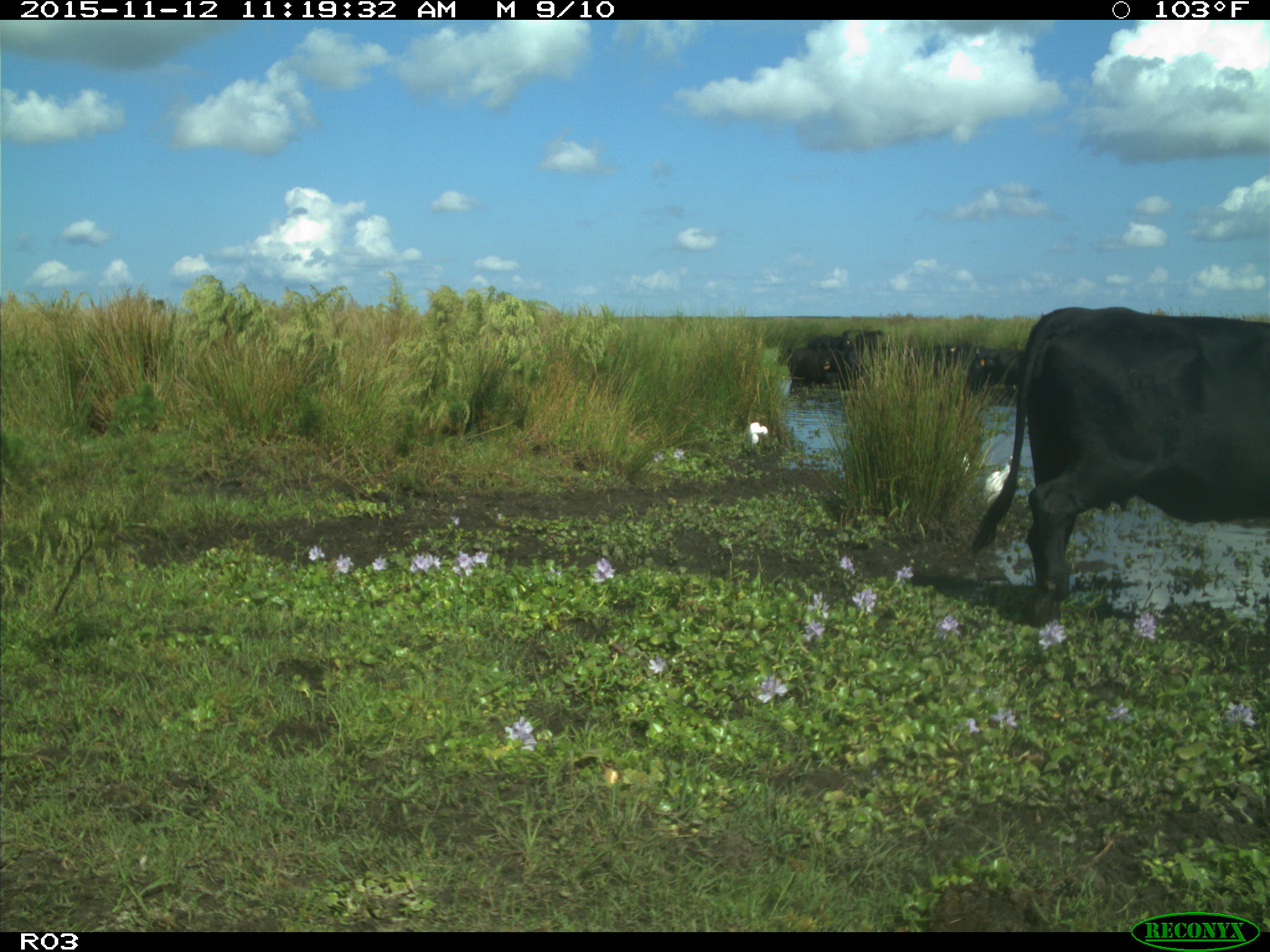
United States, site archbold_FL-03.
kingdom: Animalia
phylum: Chordata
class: Mammalia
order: Artiodactyla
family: Bovidae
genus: Bos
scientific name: Bos taurus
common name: domestic cow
Bos taurus (domestic cow).